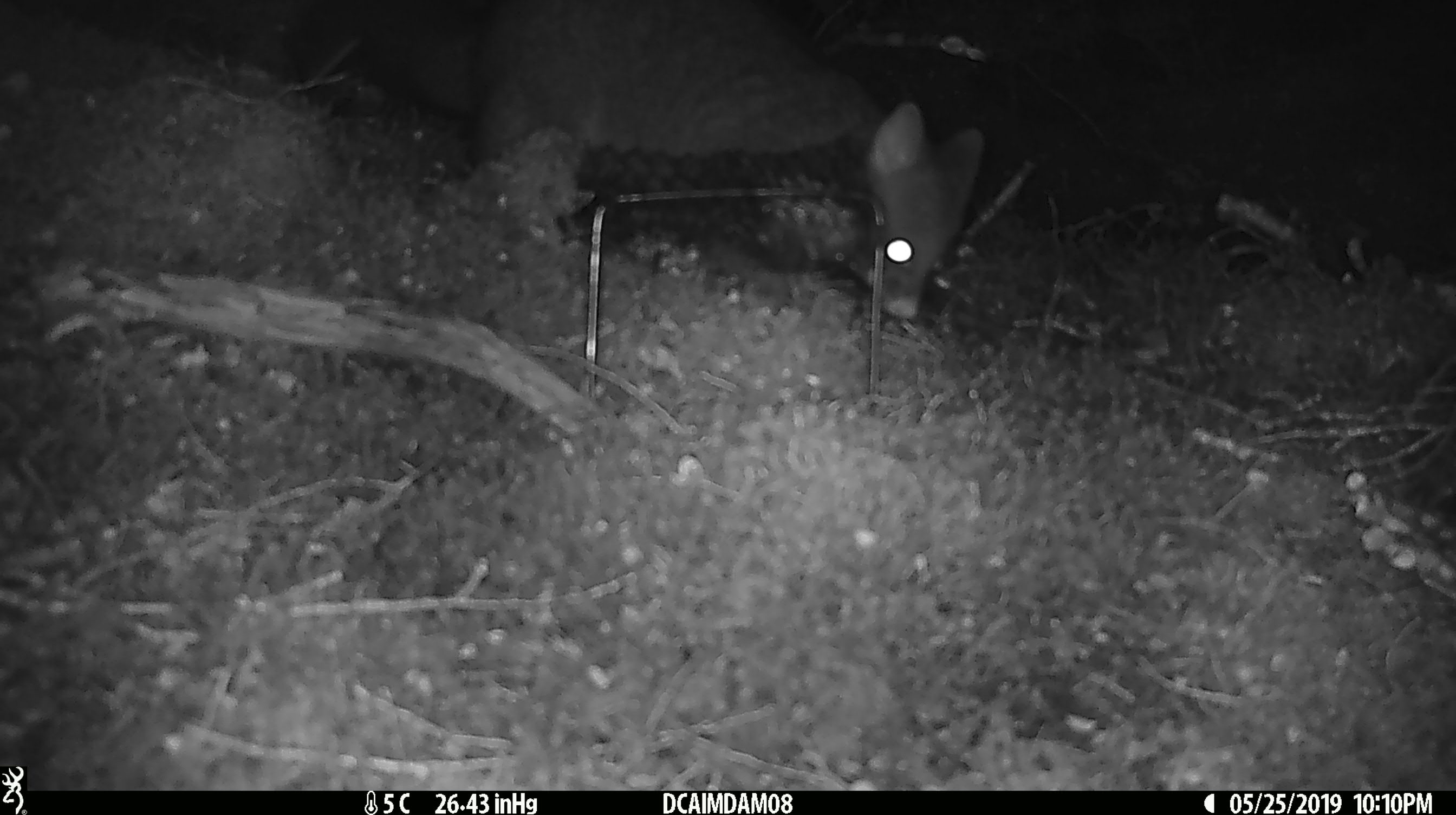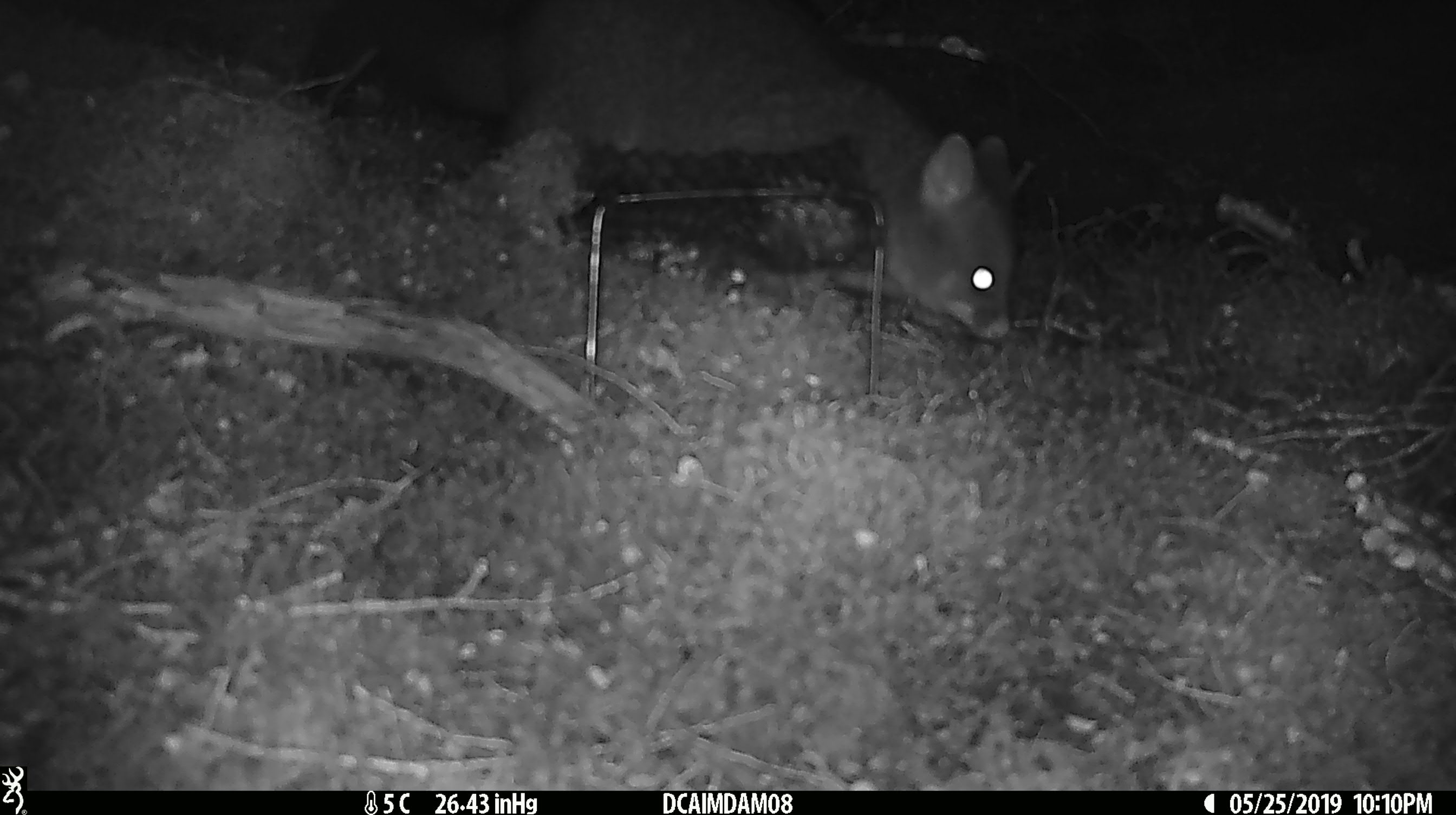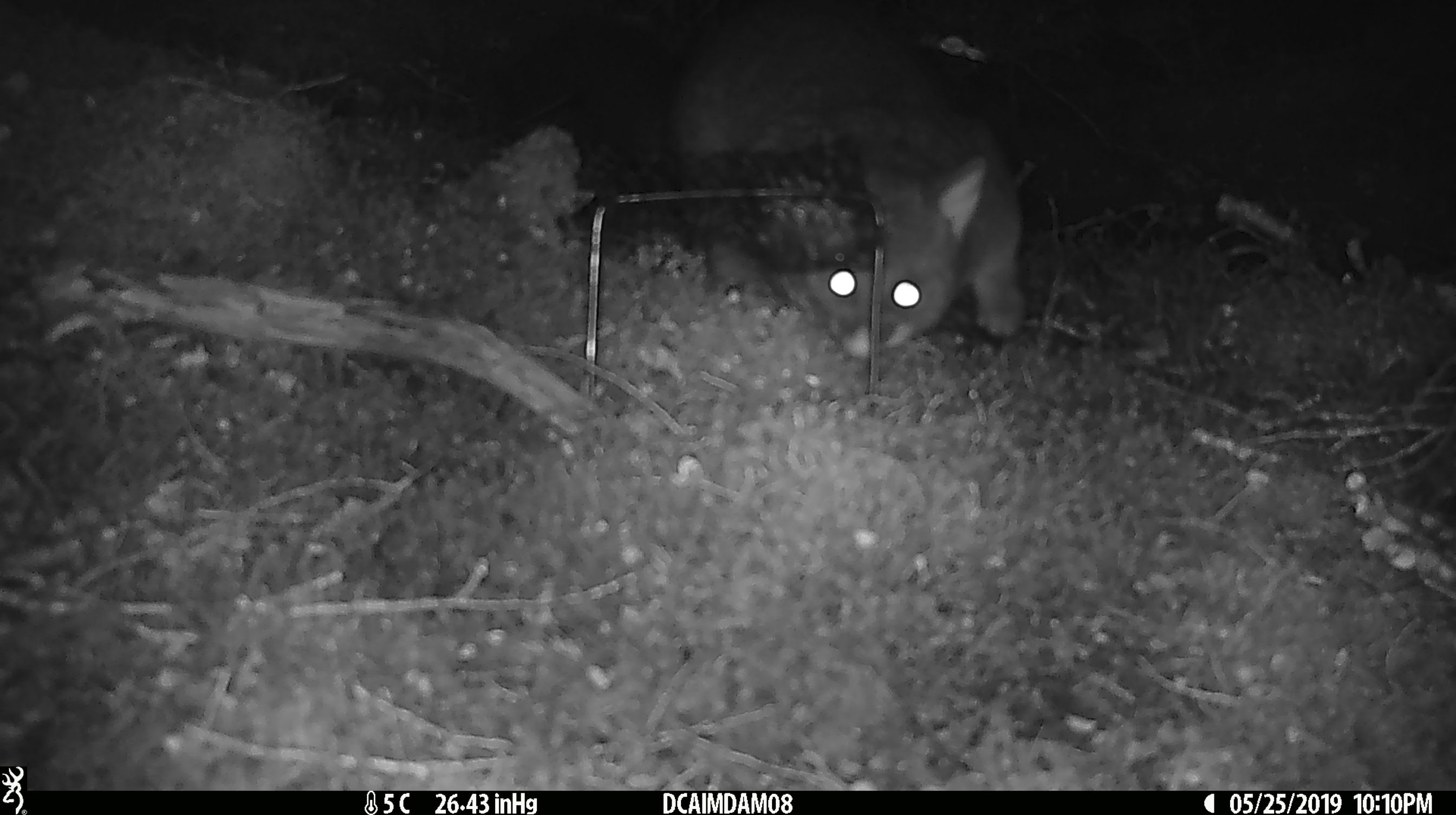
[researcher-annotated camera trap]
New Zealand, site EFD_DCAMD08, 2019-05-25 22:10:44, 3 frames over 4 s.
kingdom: Animalia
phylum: Chordata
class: Mammalia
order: Diprotodontia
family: Phalangeridae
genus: Trichosurus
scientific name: Trichosurus vulpecula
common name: common brushtail possum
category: possum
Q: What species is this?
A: Possum (common brushtail possum) (Trichosurus vulpecula).